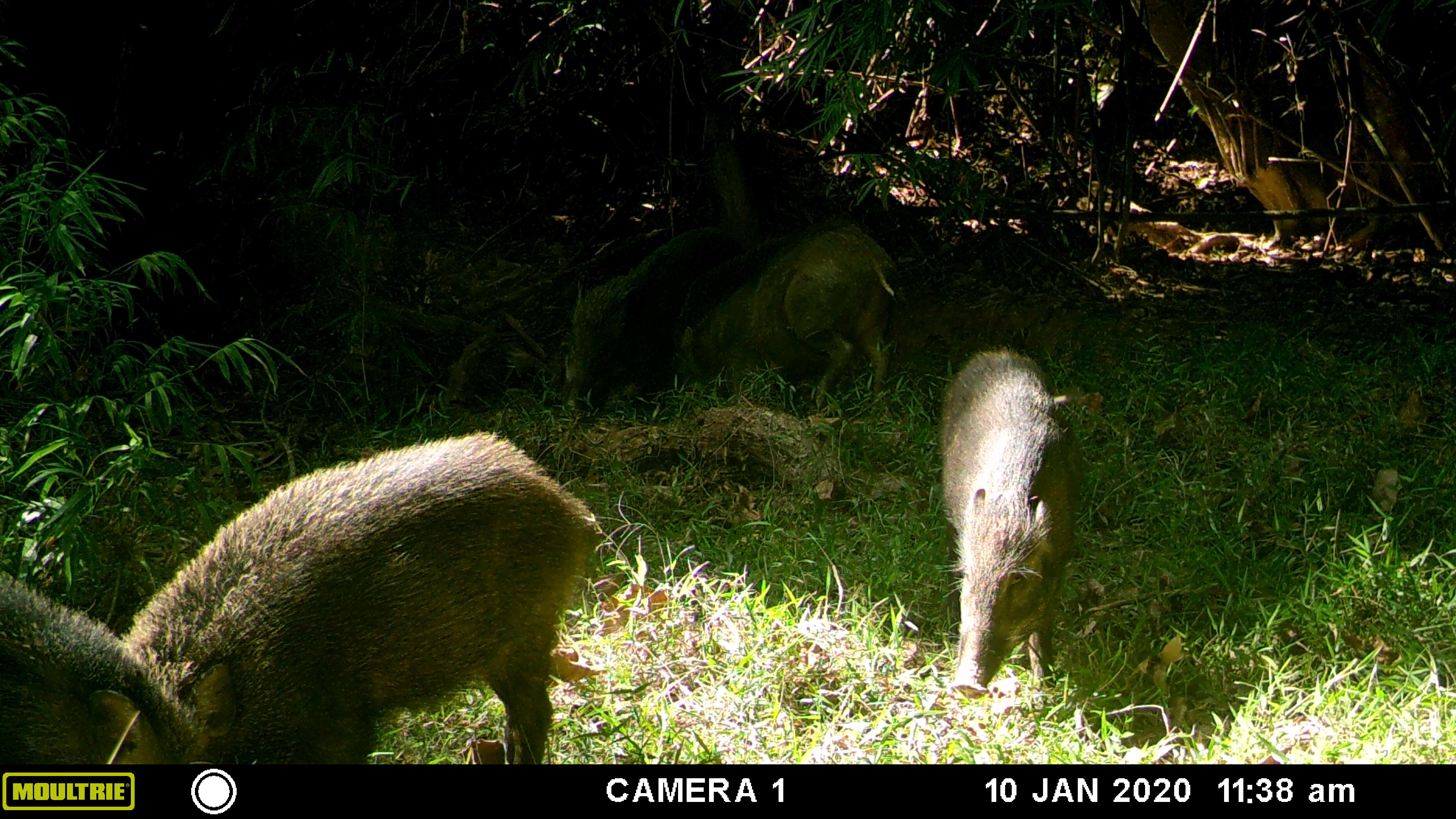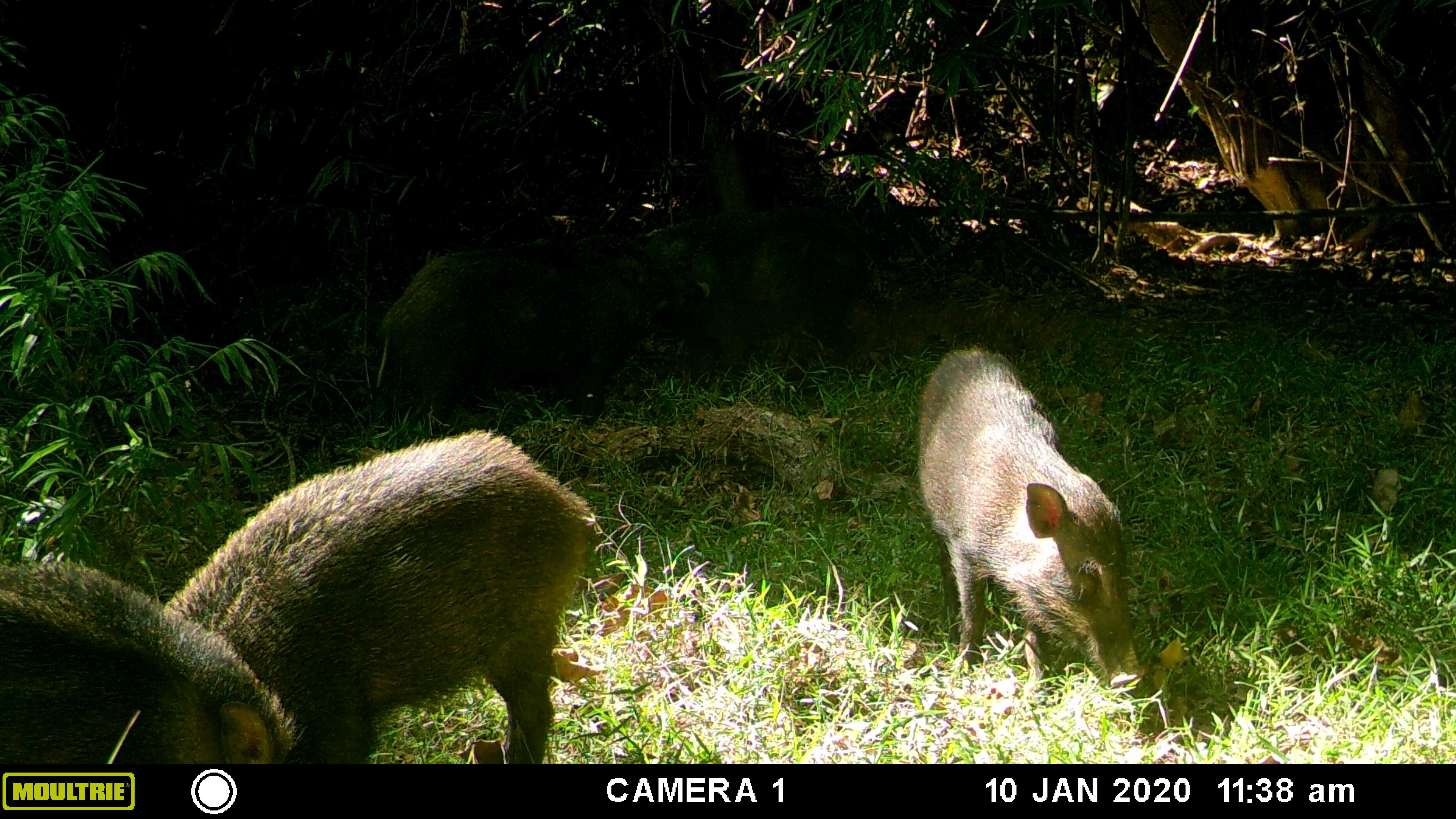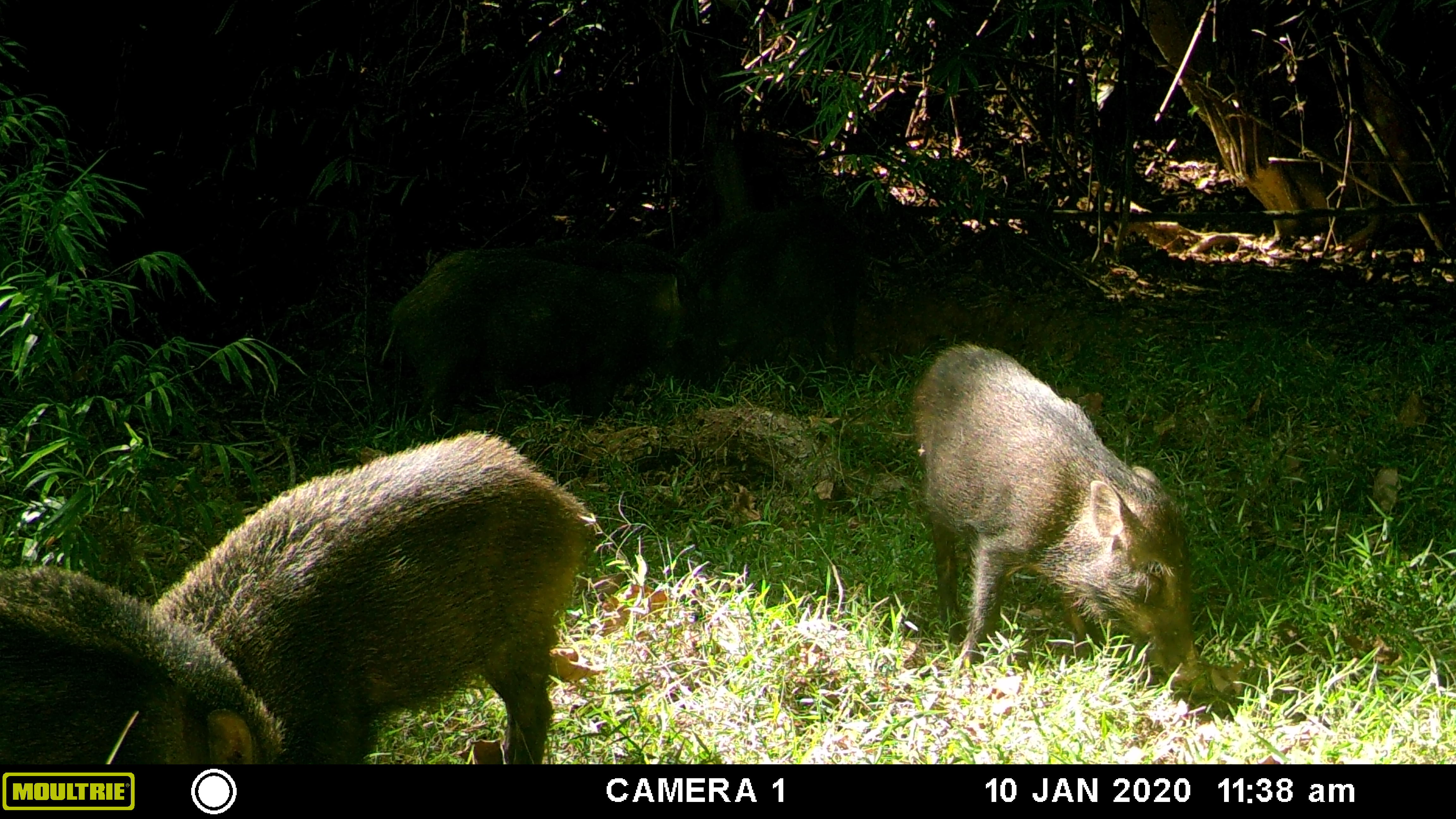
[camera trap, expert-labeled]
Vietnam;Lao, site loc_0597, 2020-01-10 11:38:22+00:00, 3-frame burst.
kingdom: Animalia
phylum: Chordata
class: Mammalia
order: Artiodactyla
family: Suidae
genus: Sus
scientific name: Sus scrofa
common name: eurasian wild pig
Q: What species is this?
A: Eurasian wild pig (Sus scrofa).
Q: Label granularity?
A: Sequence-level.